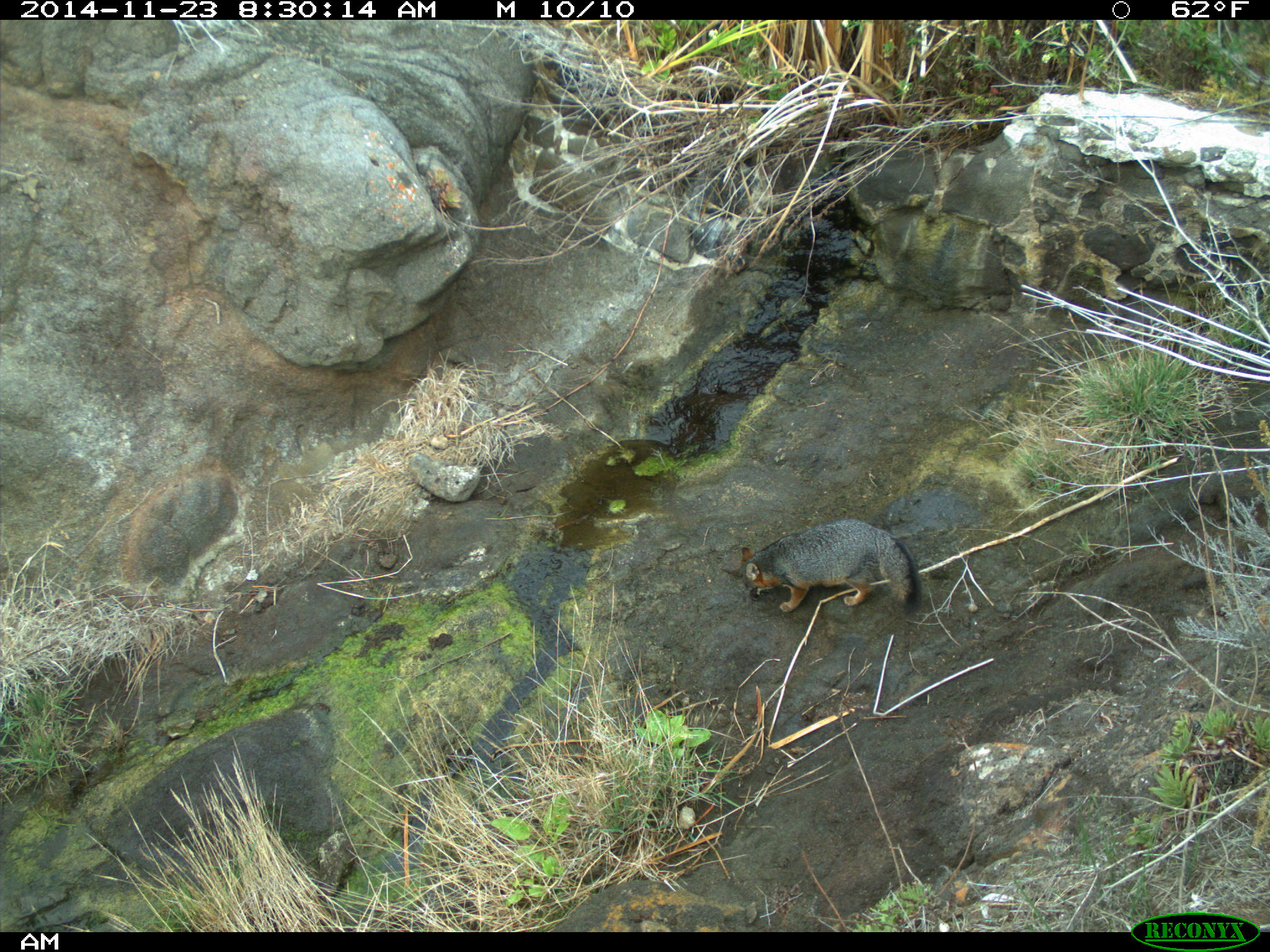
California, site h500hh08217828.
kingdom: Animalia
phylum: Chordata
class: Mammalia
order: Carnivora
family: Canidae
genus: Urocyon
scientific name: Urocyon littoralis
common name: island fox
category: fox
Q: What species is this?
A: Fox (island fox) (Urocyon littoralis).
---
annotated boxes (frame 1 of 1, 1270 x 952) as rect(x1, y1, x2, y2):
fox: rect(724, 518, 921, 614)